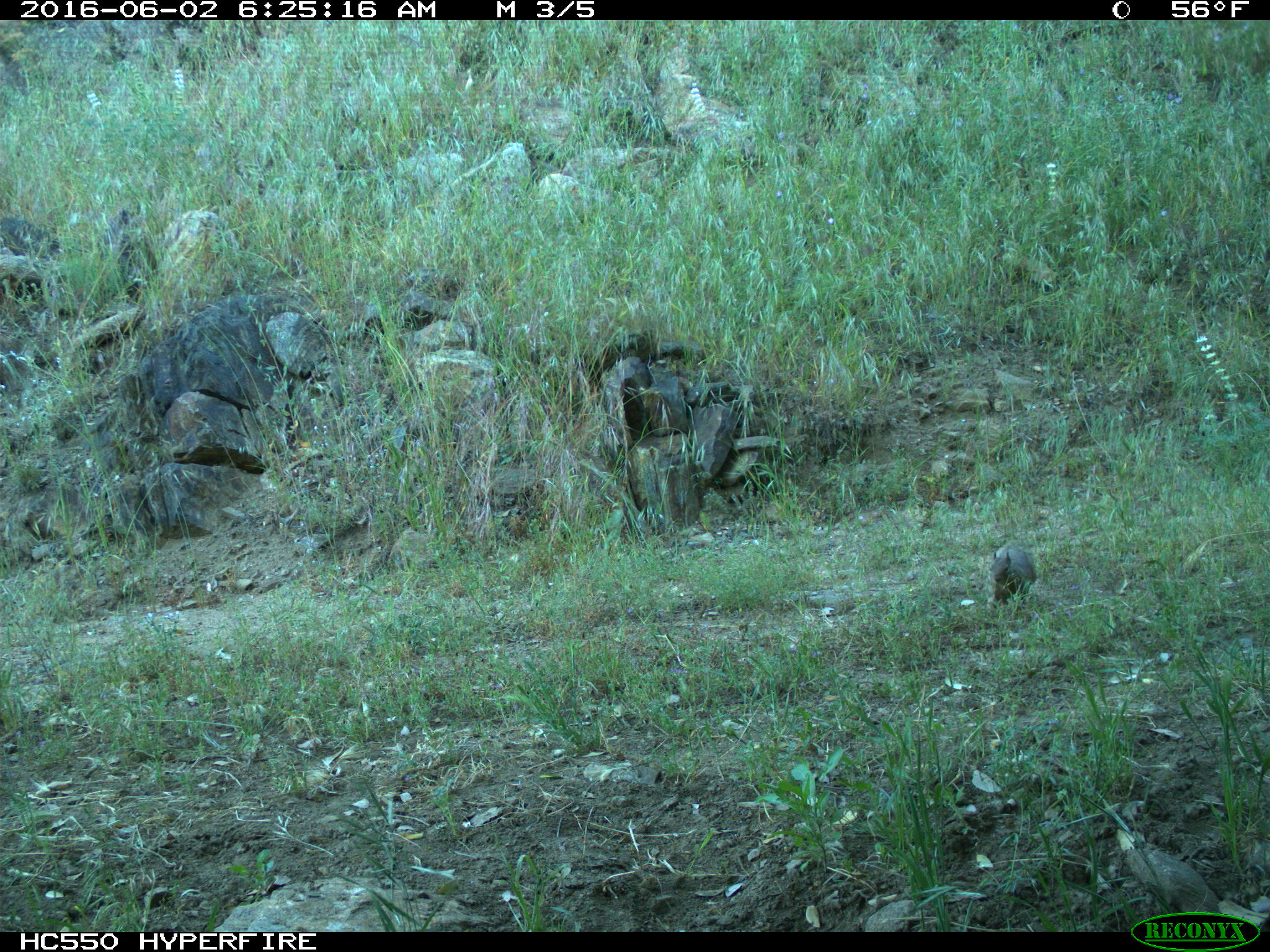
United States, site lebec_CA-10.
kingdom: Animalia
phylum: Chordata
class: Mammalia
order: Rodentia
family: Sciuridae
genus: Otospermophilus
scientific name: Otospermophilus beecheyi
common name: california ground squirrel